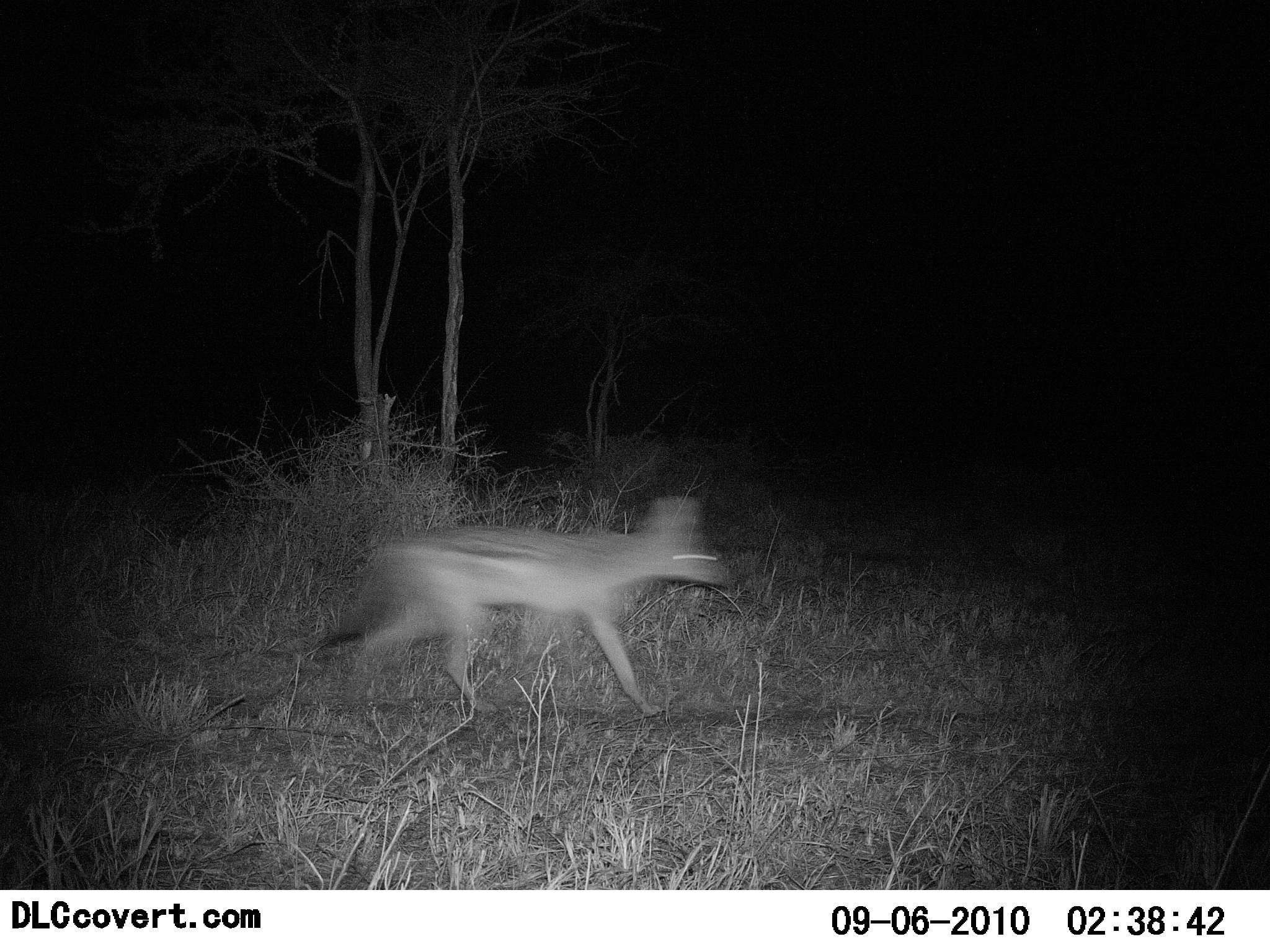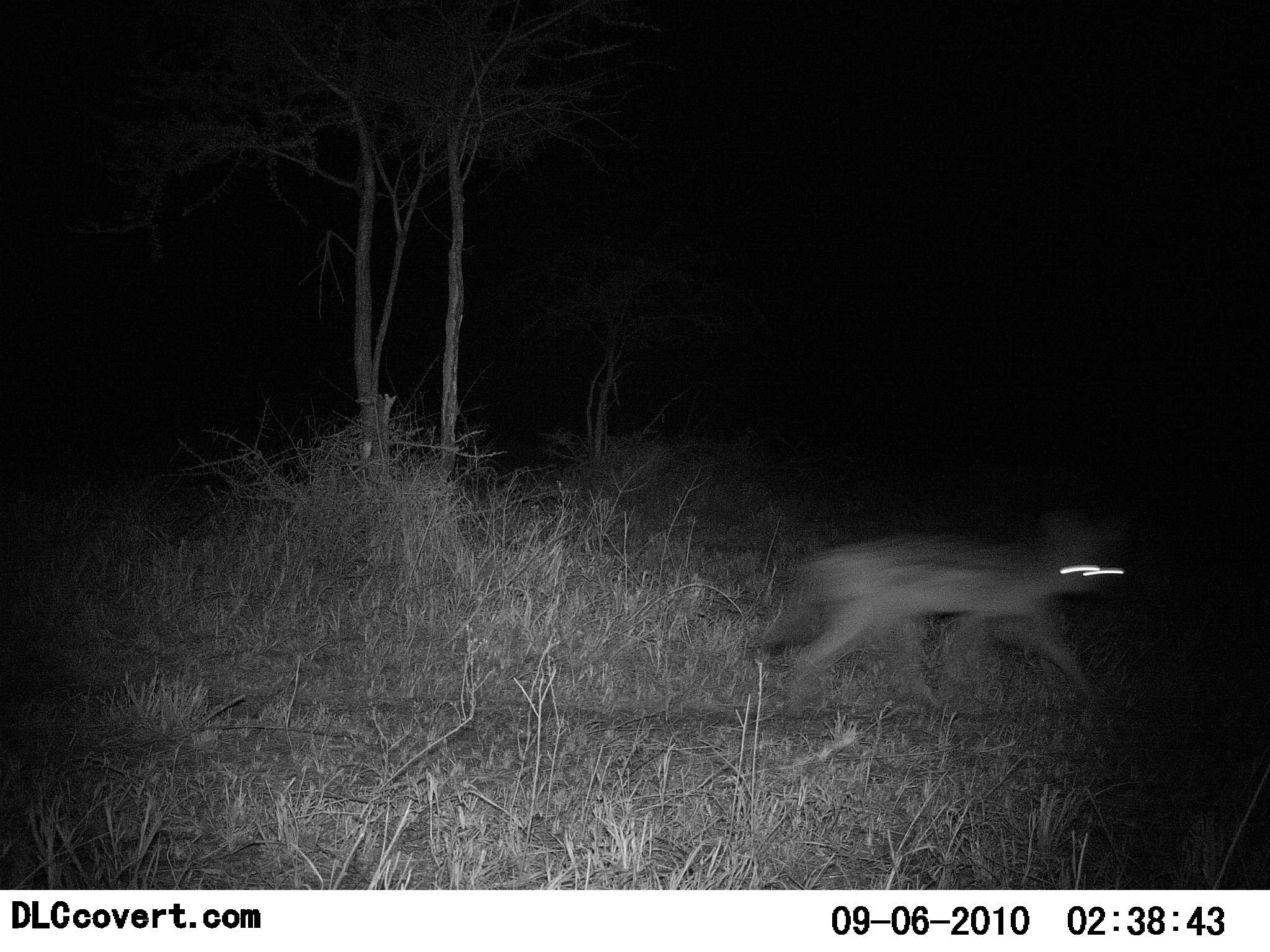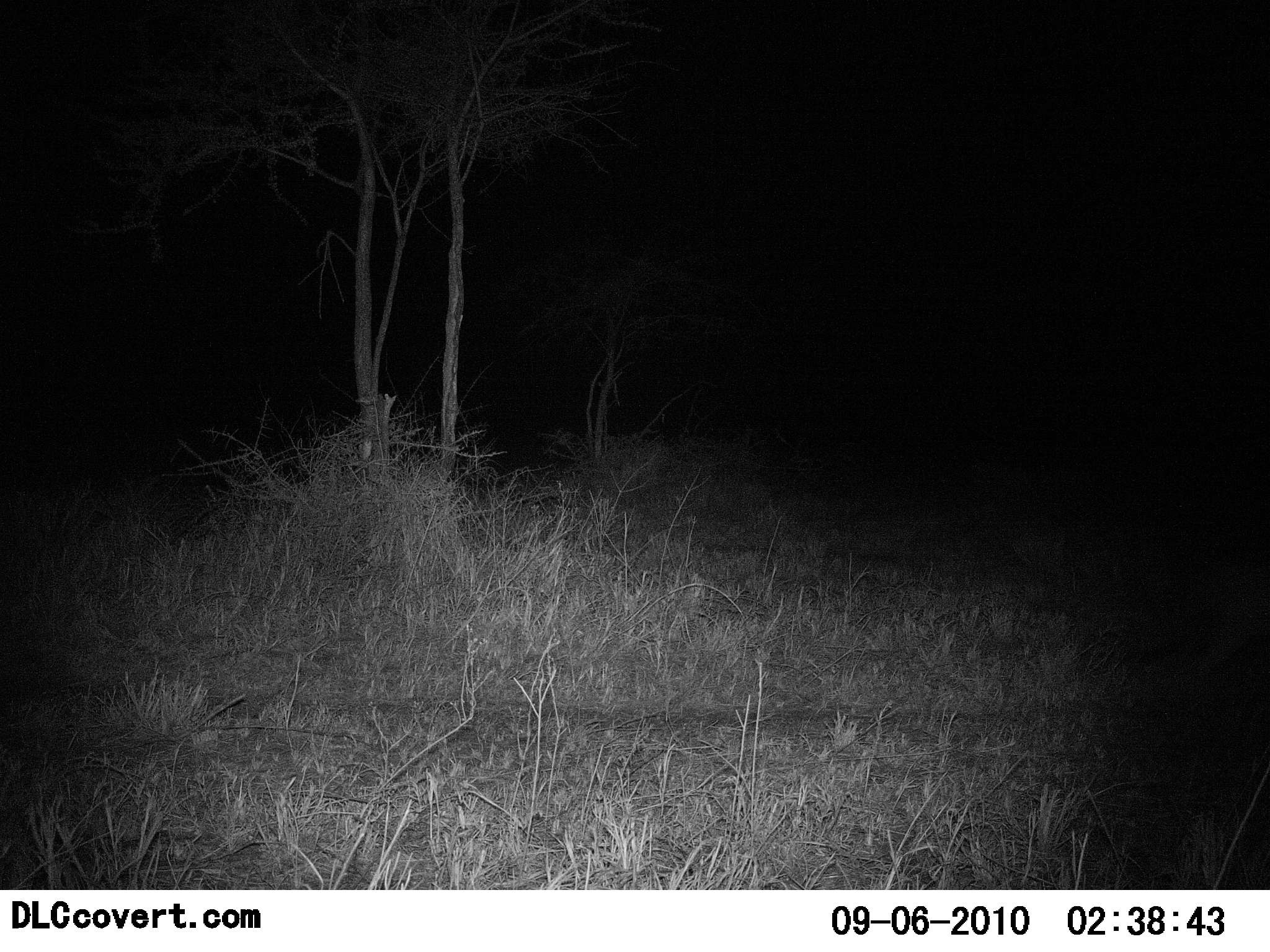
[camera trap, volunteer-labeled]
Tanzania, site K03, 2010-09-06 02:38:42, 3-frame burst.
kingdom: Animalia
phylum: Chordata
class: Mammalia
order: Carnivora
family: Canidae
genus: Lupulella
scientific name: Lupulella mesomelas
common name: black-backed jackal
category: jackal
Jackal (black-backed jackal) (Lupulella mesomelas), count 1. Behavior (volunteer vote fractions): standing 9%, resting 0%, moving 100%, interacting 0%. Young present (vote fraction): 0%. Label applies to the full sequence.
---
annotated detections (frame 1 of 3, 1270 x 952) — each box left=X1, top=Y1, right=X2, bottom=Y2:
animal: left=323, top=490, right=752, bottom=740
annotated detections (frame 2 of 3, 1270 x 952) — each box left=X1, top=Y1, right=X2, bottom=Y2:
animal: left=742, top=507, right=1150, bottom=727